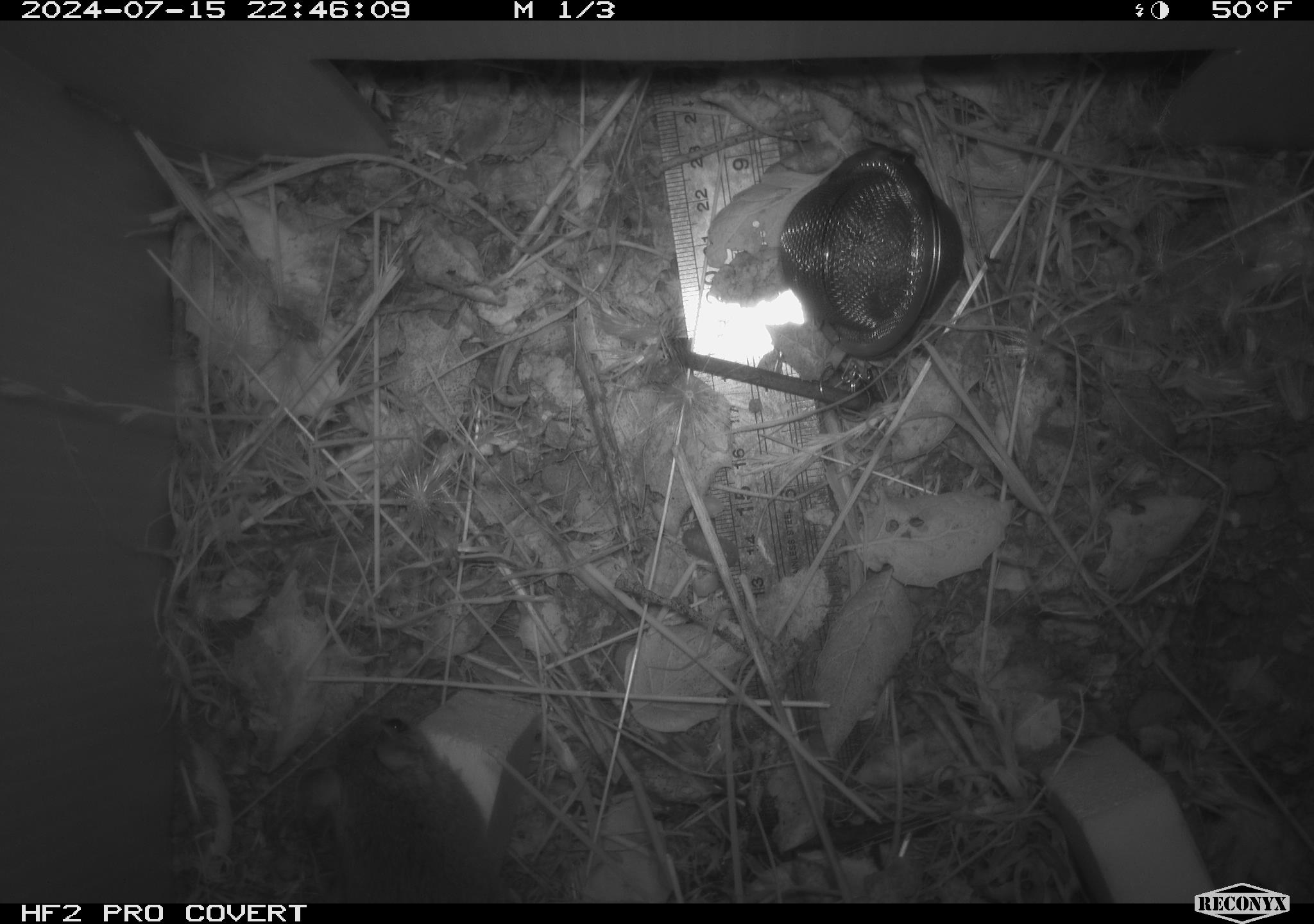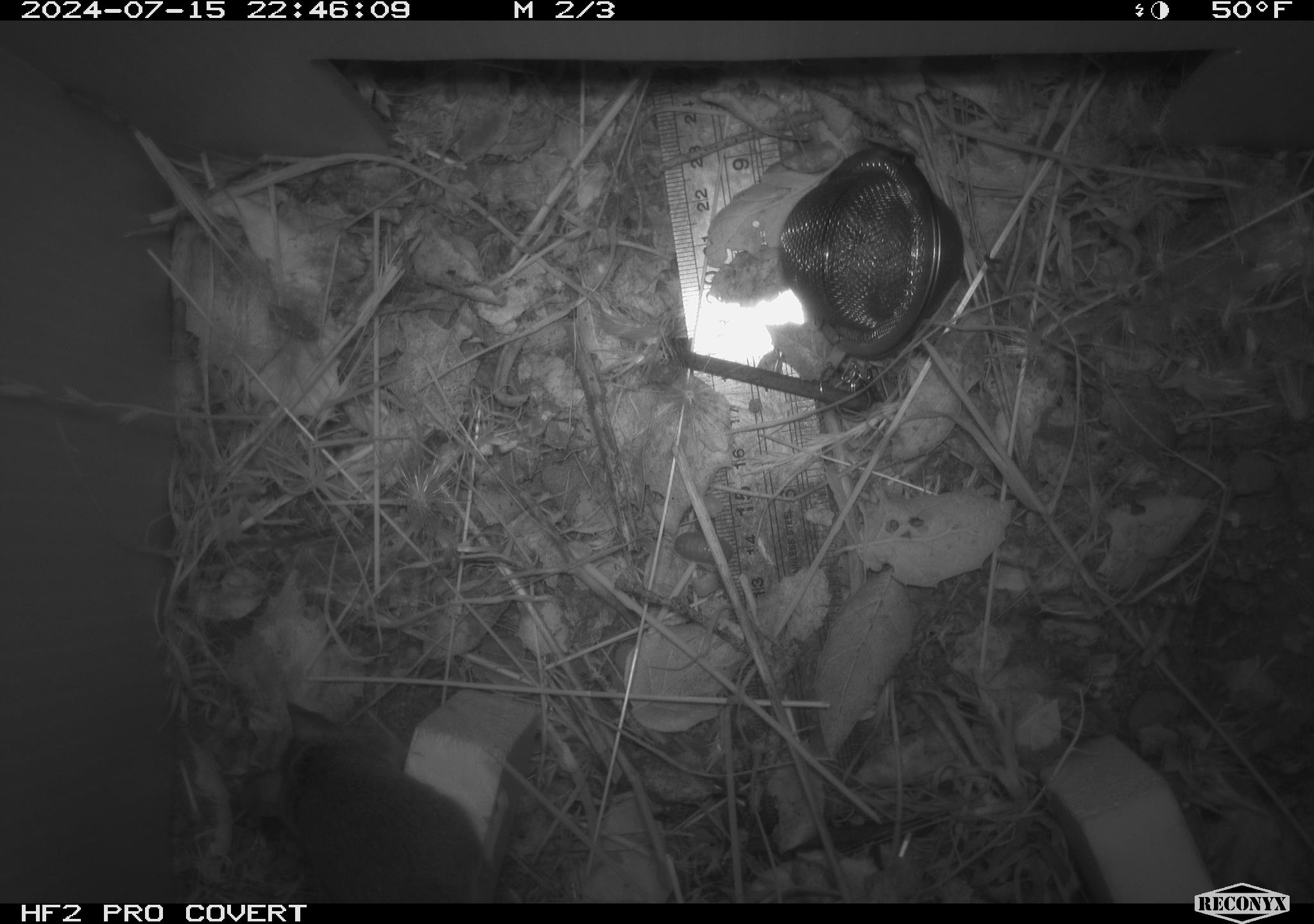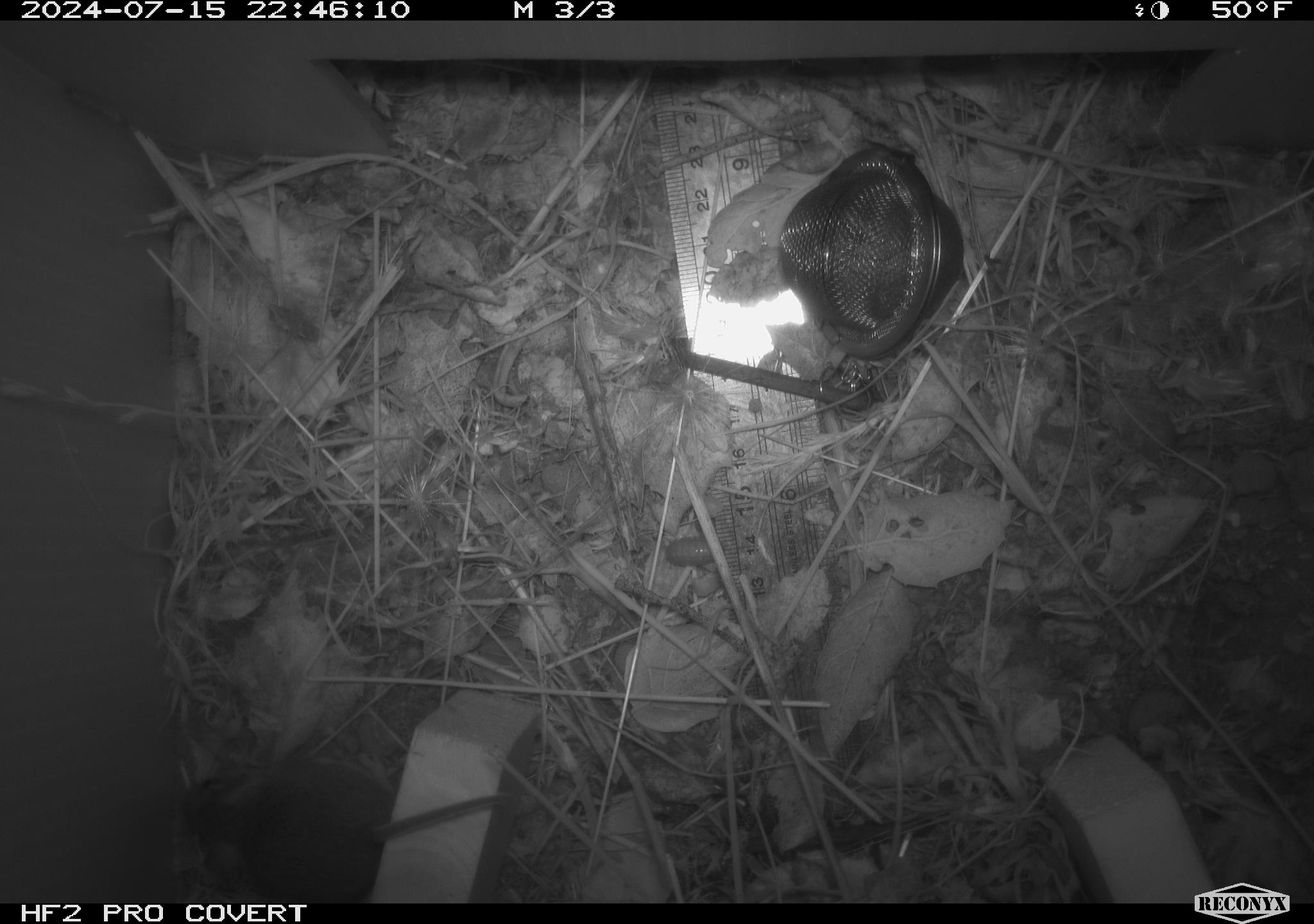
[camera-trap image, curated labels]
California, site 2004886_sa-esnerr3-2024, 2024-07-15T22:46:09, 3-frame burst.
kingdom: Animalia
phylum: Chordata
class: Mammalia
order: Rodentia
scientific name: Rodentia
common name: rodent